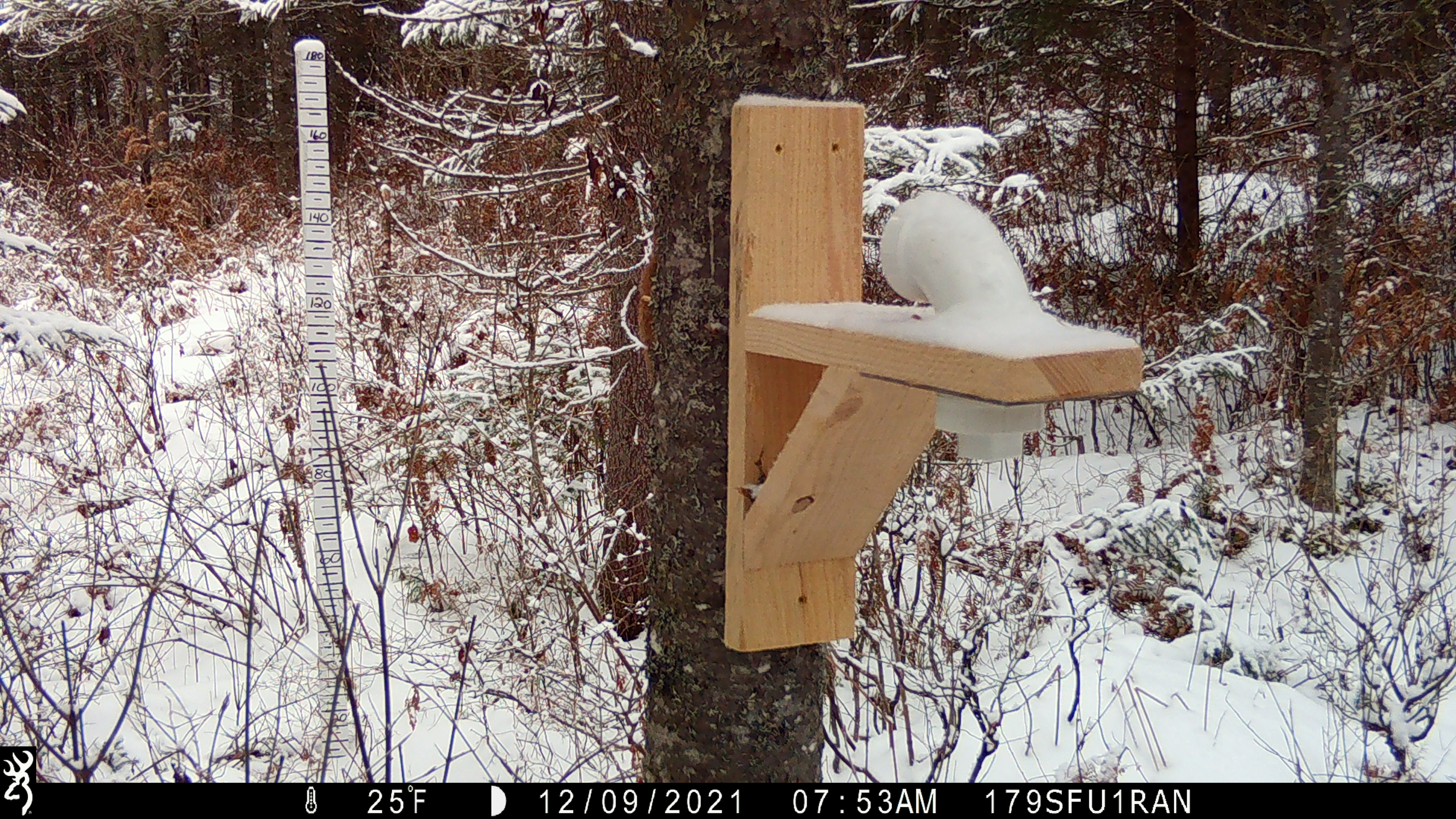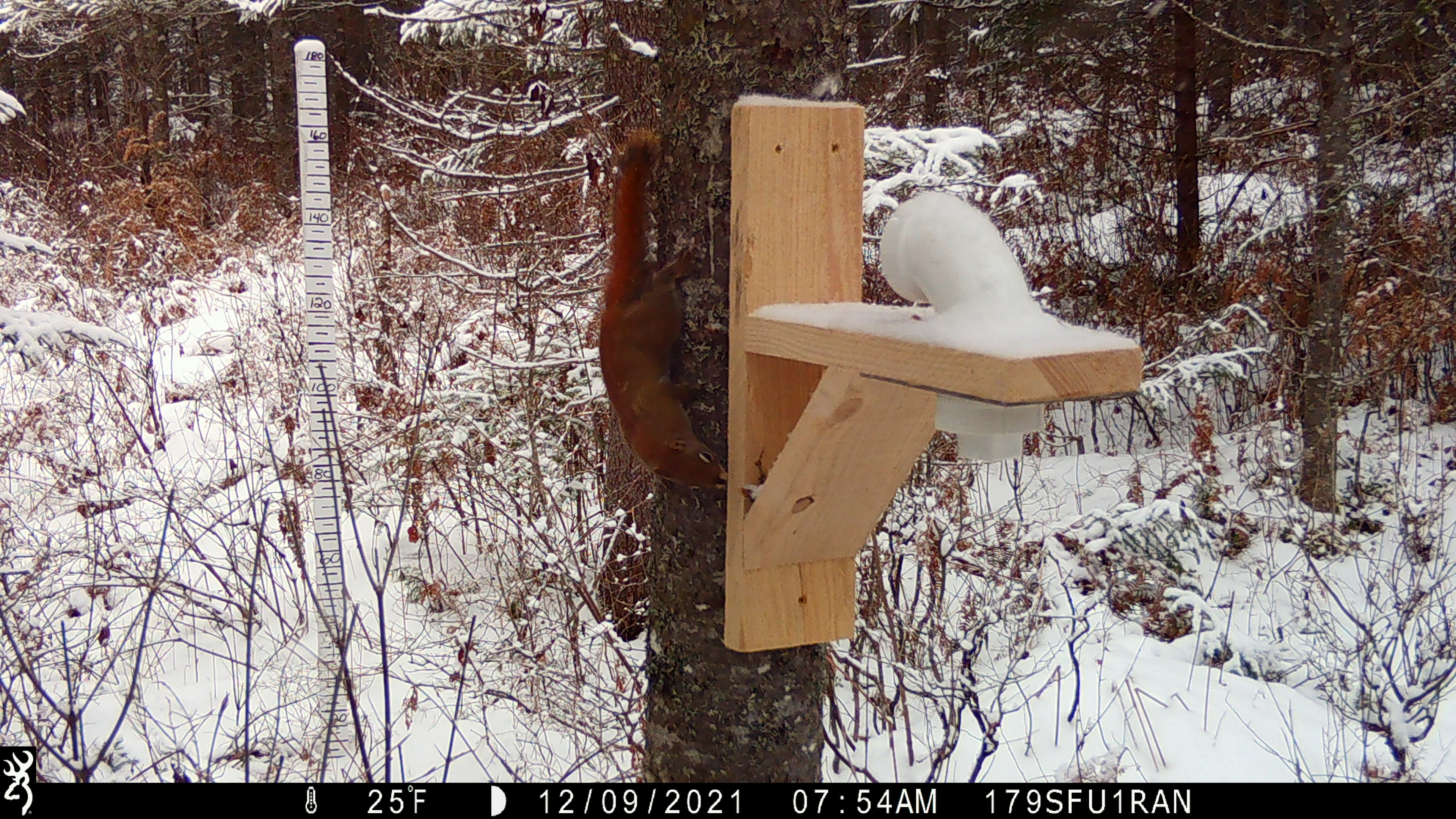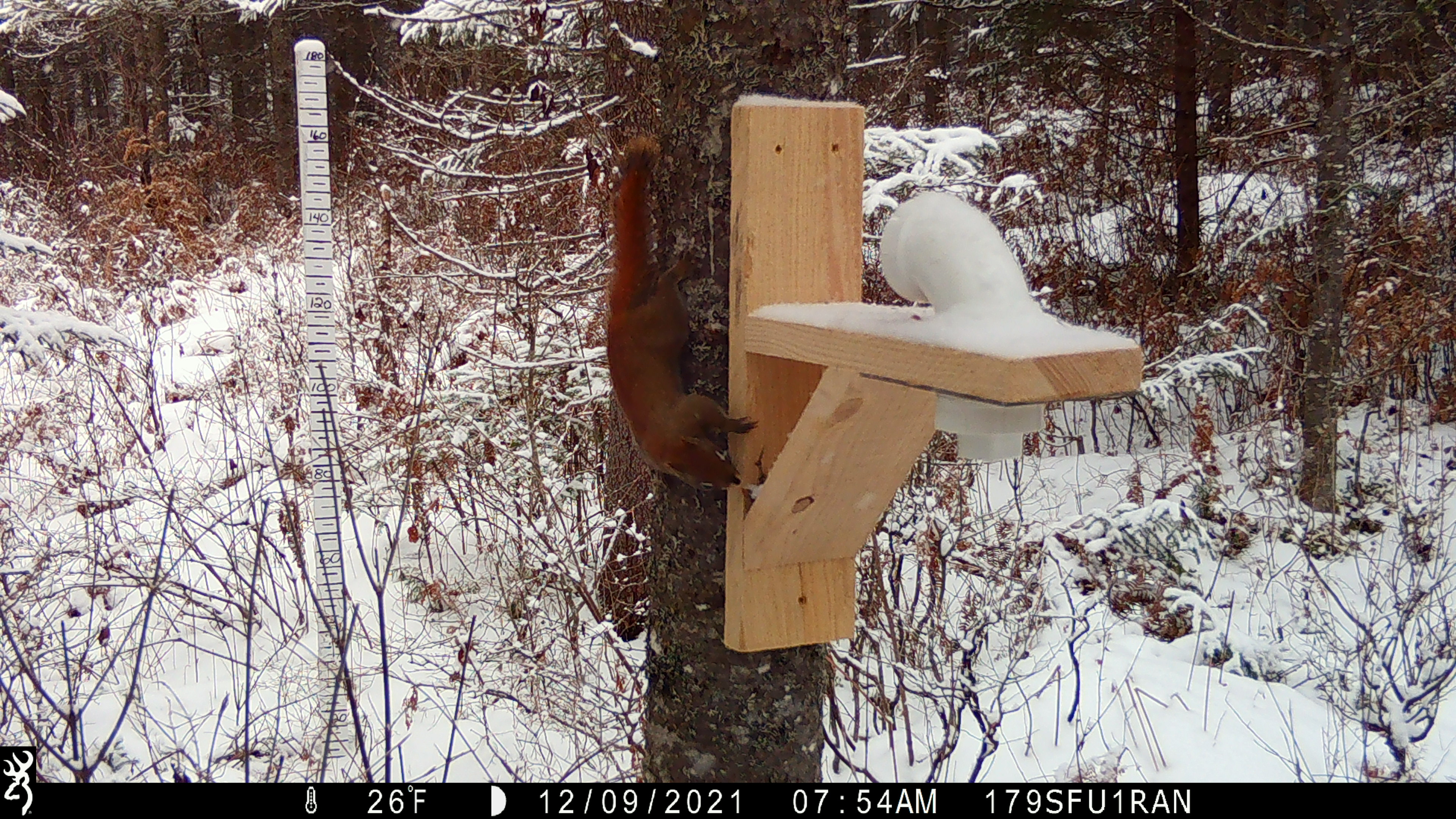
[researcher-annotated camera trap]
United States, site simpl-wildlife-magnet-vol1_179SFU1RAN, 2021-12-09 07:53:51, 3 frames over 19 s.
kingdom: Animalia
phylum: Chordata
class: Mammalia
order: Rodentia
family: Sciuridae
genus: Tamiasciurus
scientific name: Tamiasciurus hudsonicus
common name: red squirrel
Red squirrel (Tamiasciurus hudsonicus).